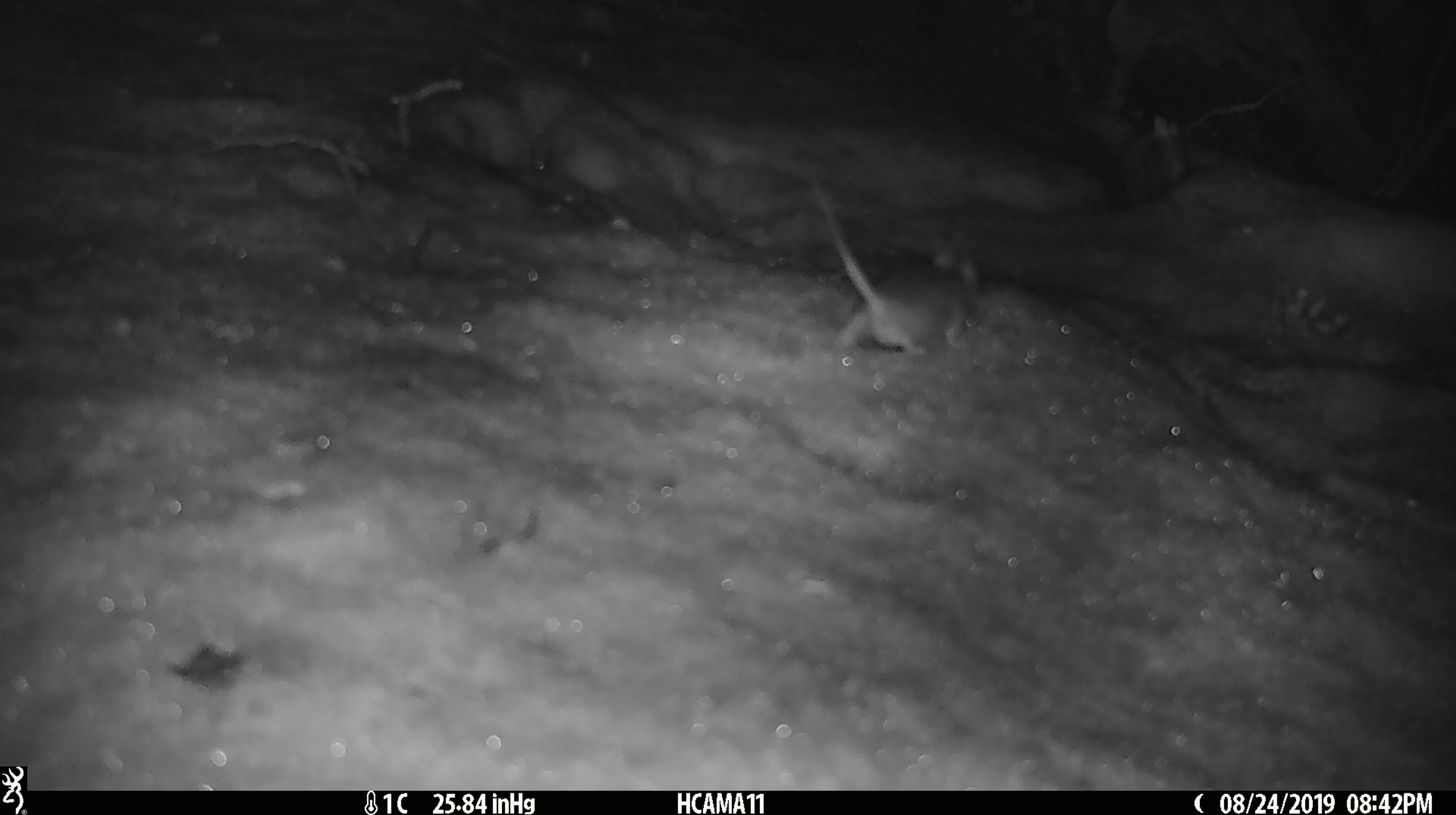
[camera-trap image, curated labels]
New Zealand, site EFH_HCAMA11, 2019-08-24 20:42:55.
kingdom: Animalia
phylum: Chordata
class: Mammalia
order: Rodentia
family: Muridae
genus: Mus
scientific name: Mus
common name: mouse